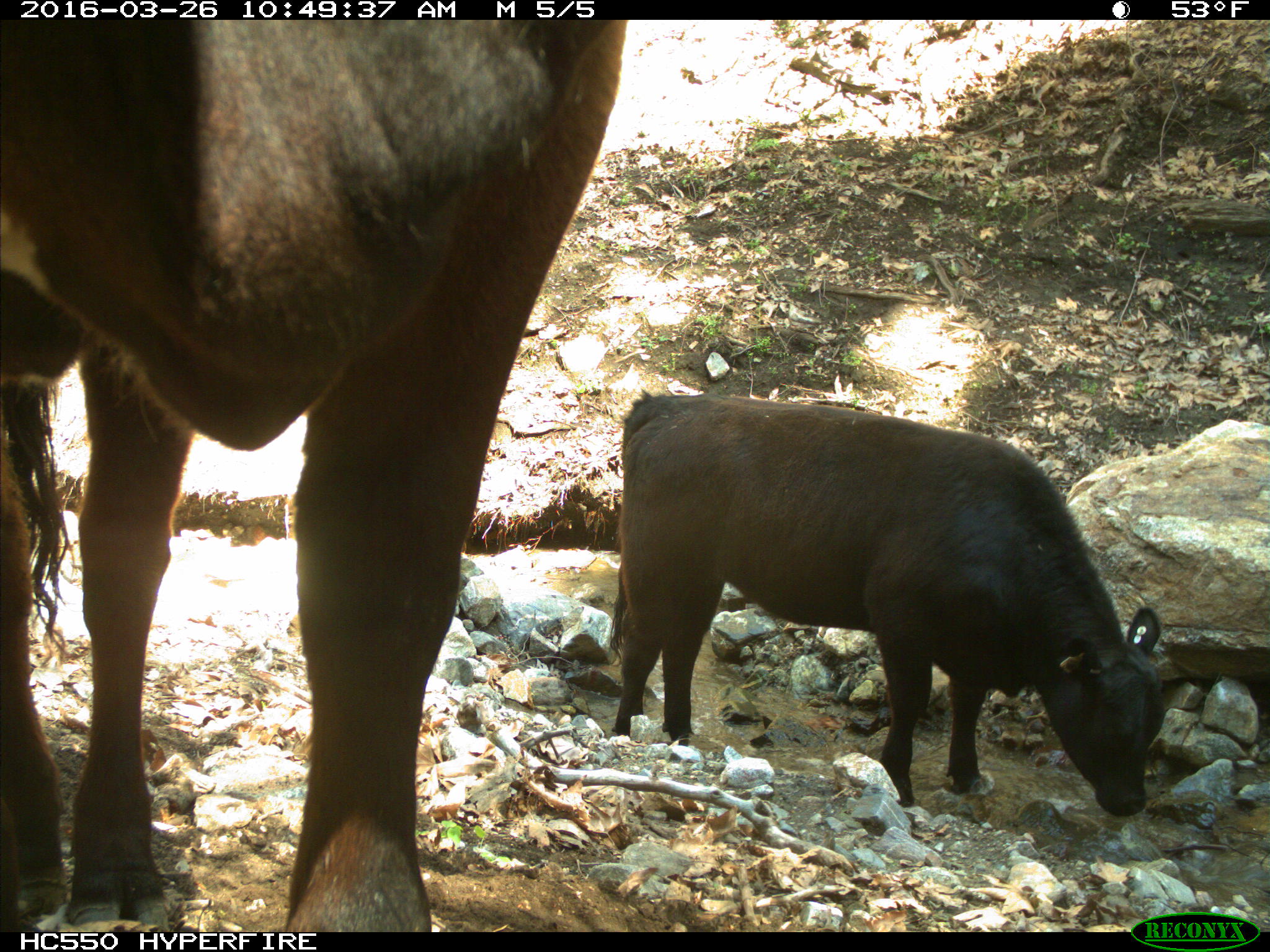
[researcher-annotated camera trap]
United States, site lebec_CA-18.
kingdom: Animalia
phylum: Chordata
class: Mammalia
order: Artiodactyla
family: Bovidae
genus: Bos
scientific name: Bos taurus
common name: domestic cow